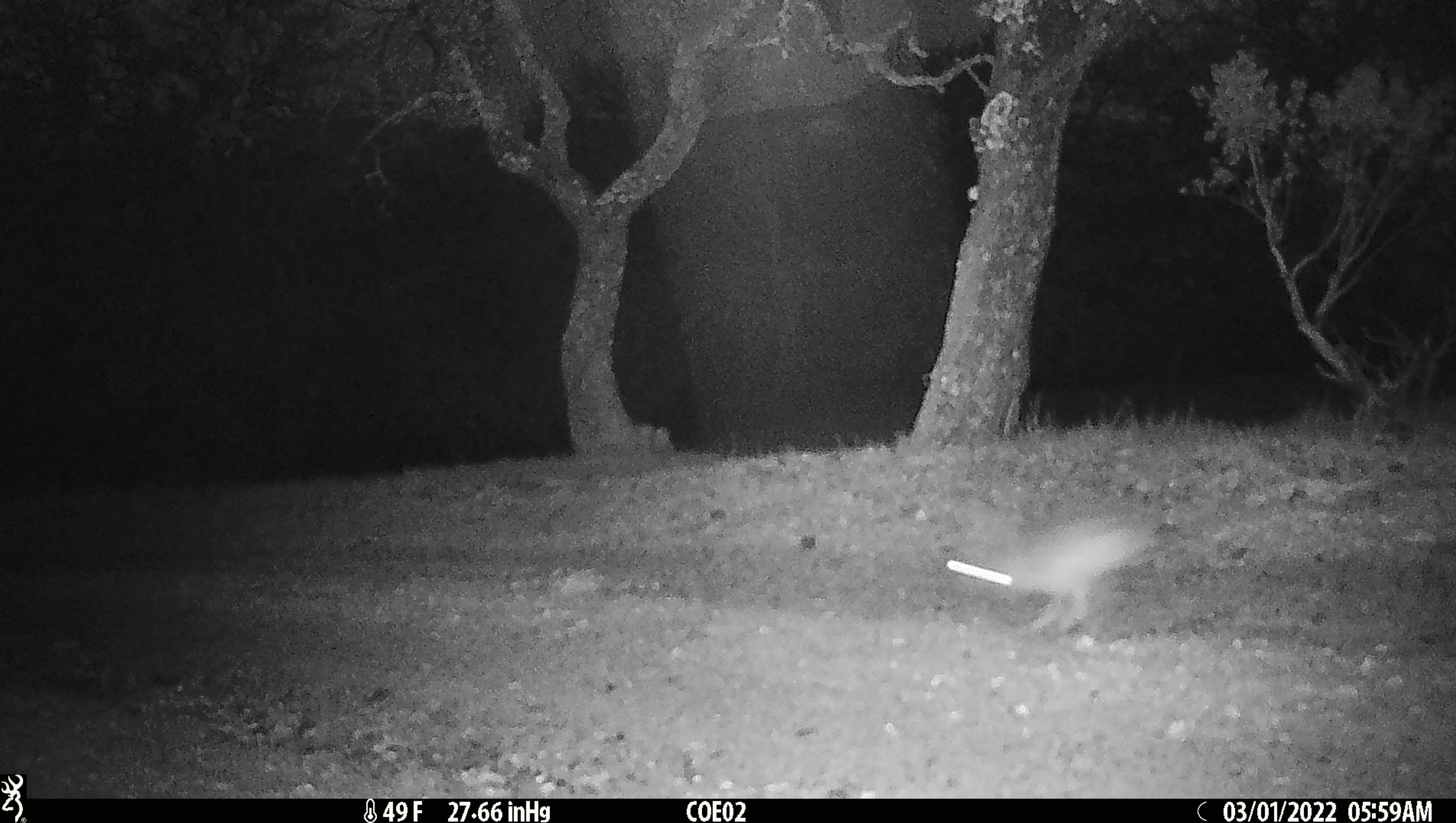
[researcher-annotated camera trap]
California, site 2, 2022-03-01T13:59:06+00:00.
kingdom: Animalia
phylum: Chordata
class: Mammalia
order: Lagomorpha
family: Leporidae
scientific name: Leporidae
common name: rabbit